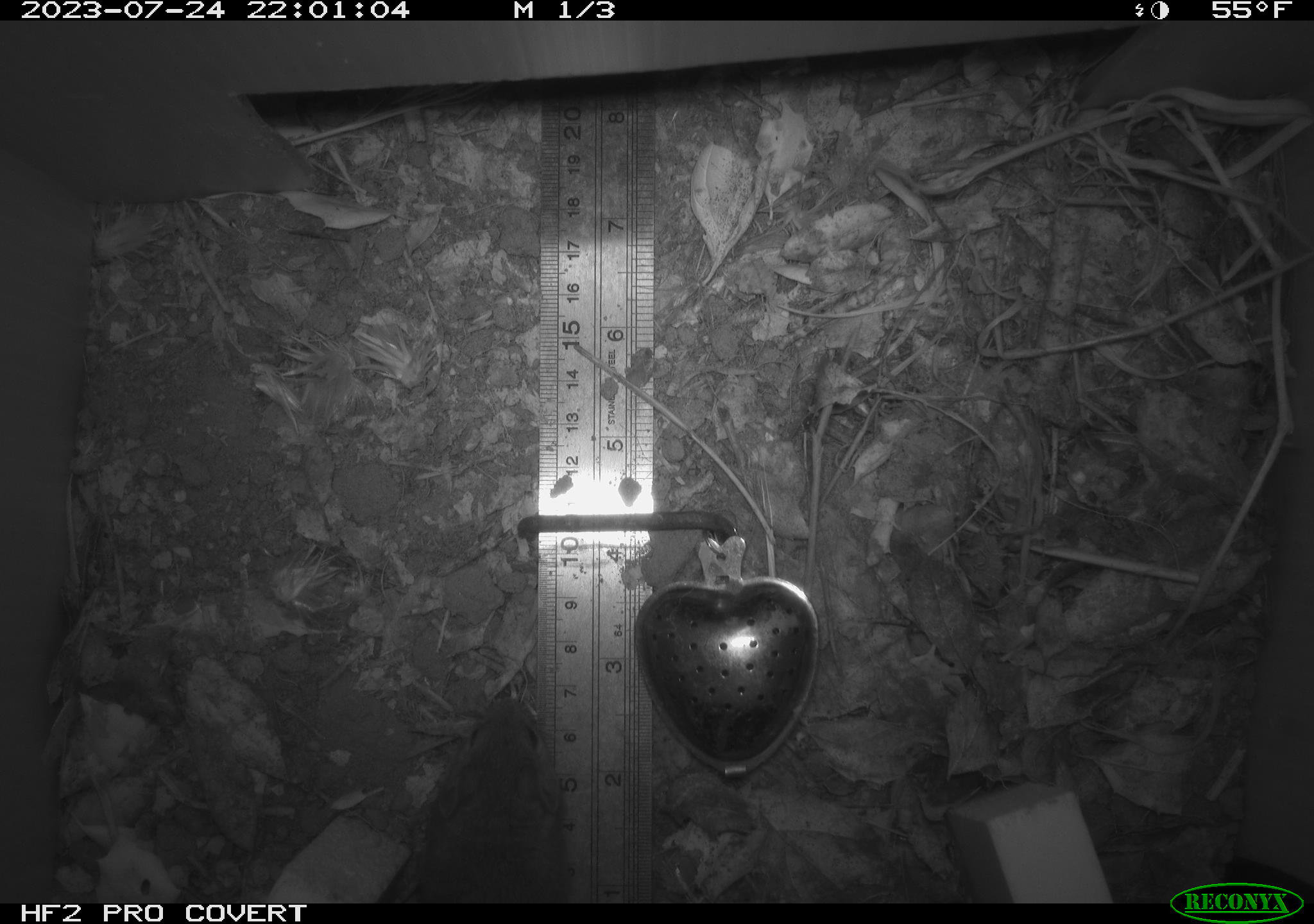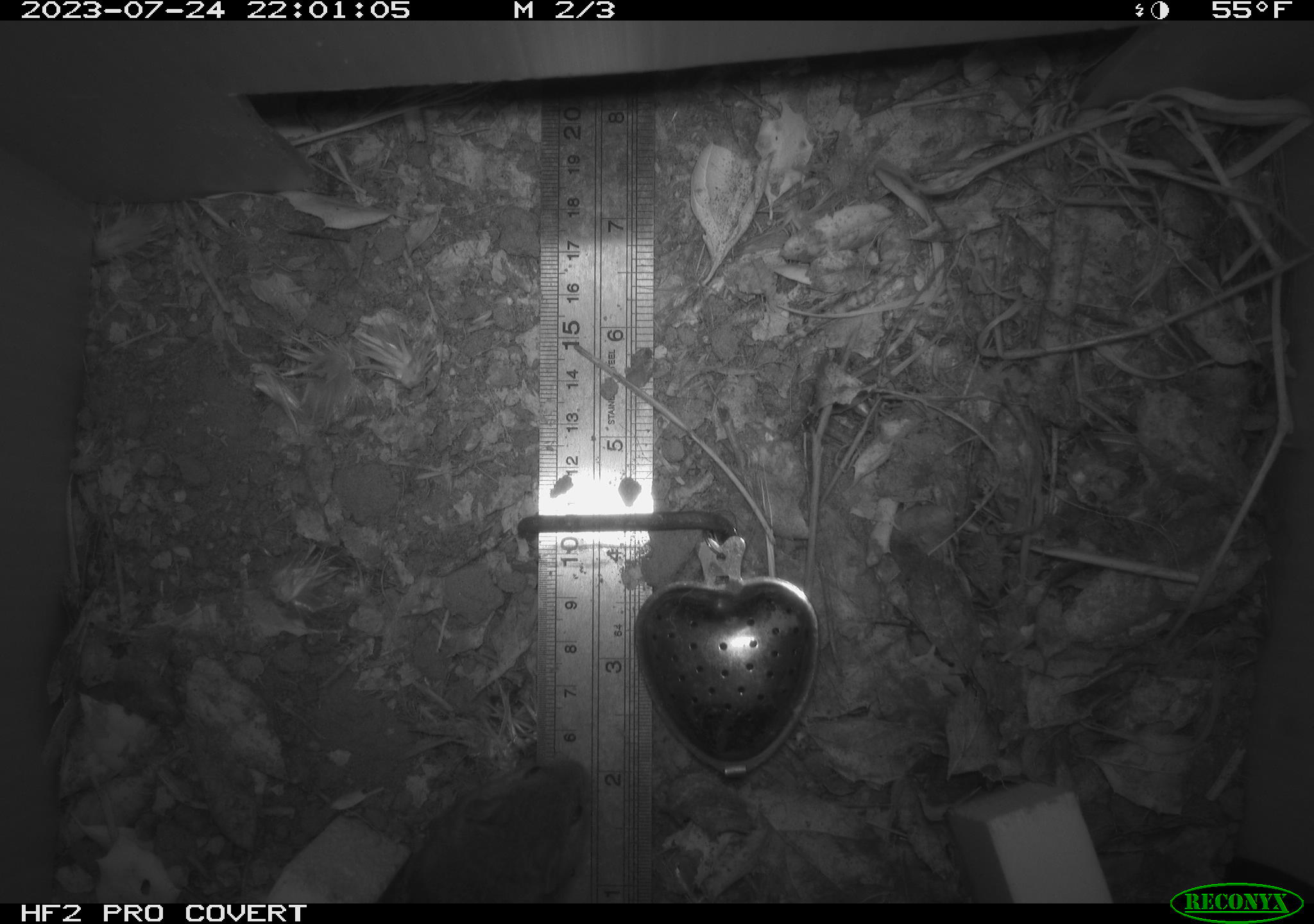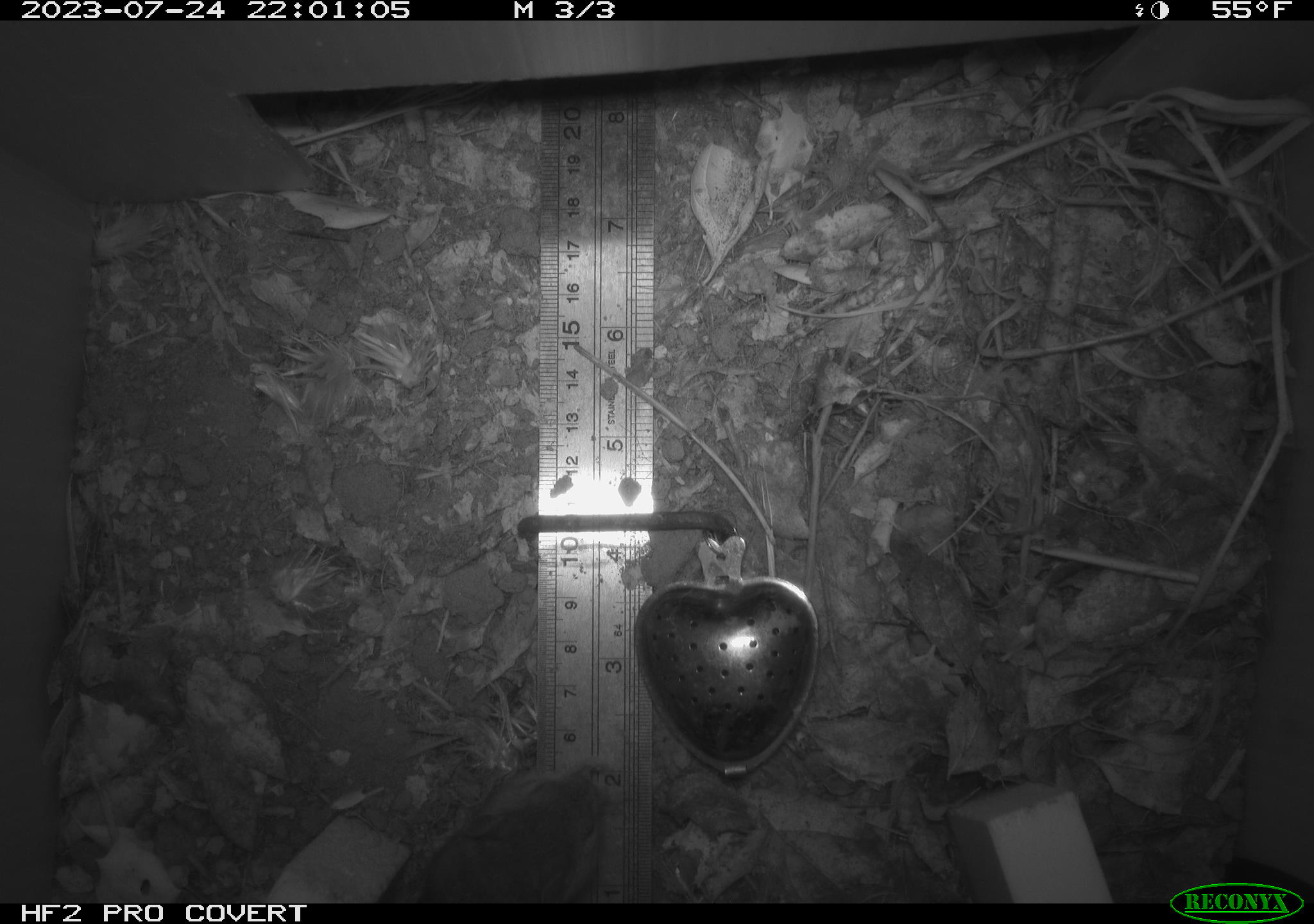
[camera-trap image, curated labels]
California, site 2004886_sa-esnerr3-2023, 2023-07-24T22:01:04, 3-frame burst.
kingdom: Animalia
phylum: Chordata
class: Mammalia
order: Rodentia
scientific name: Rodentia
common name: mouse species